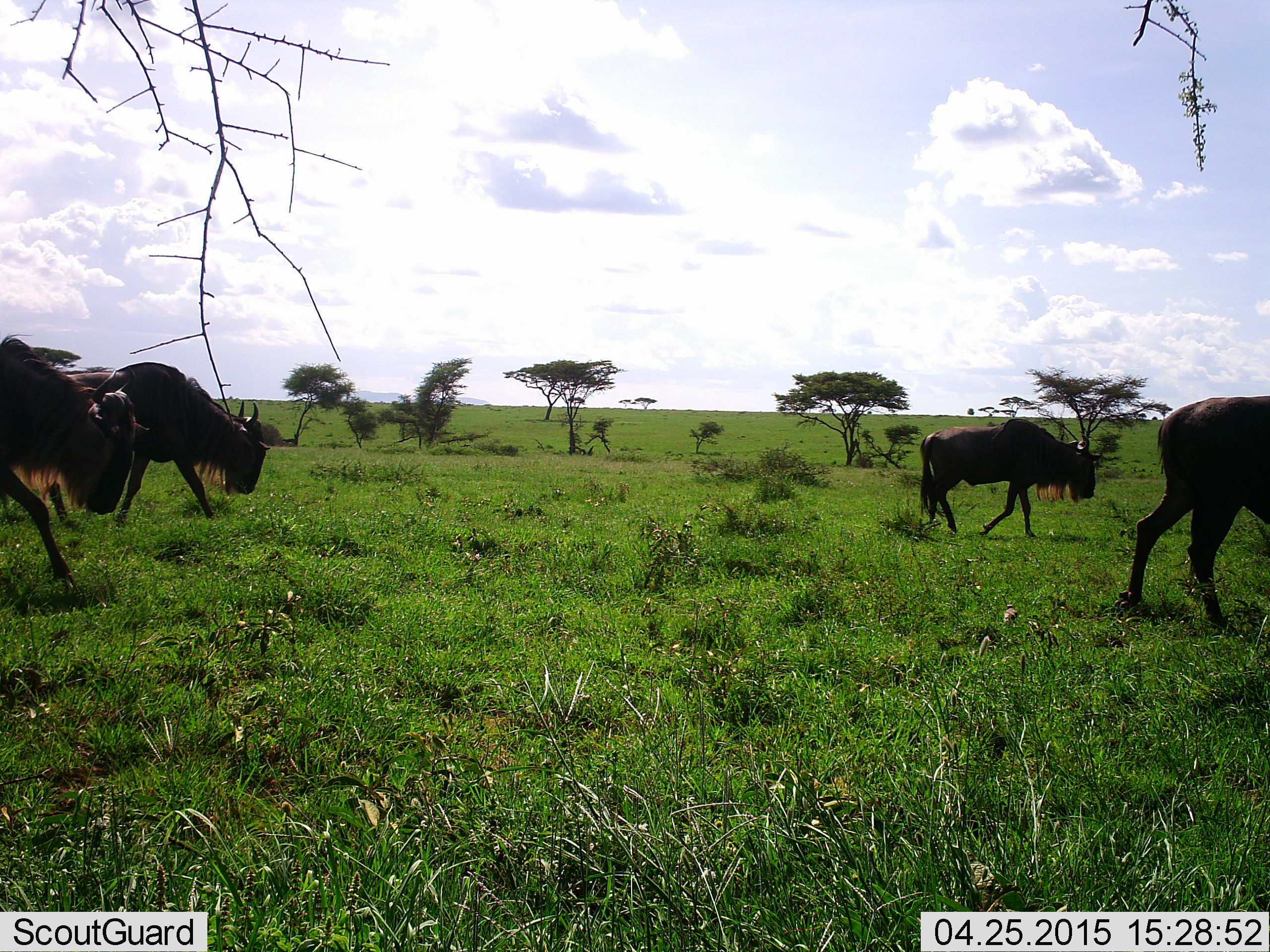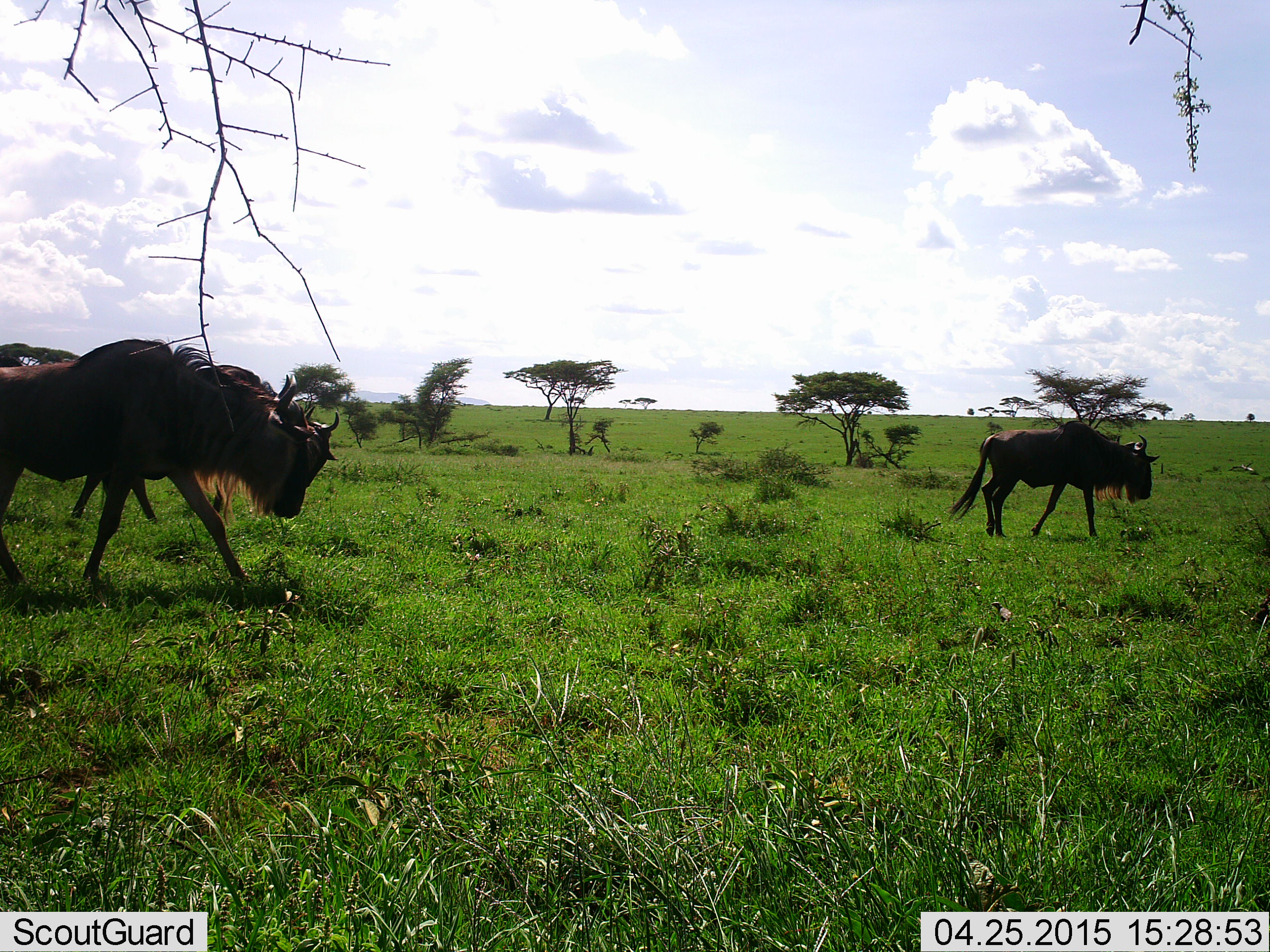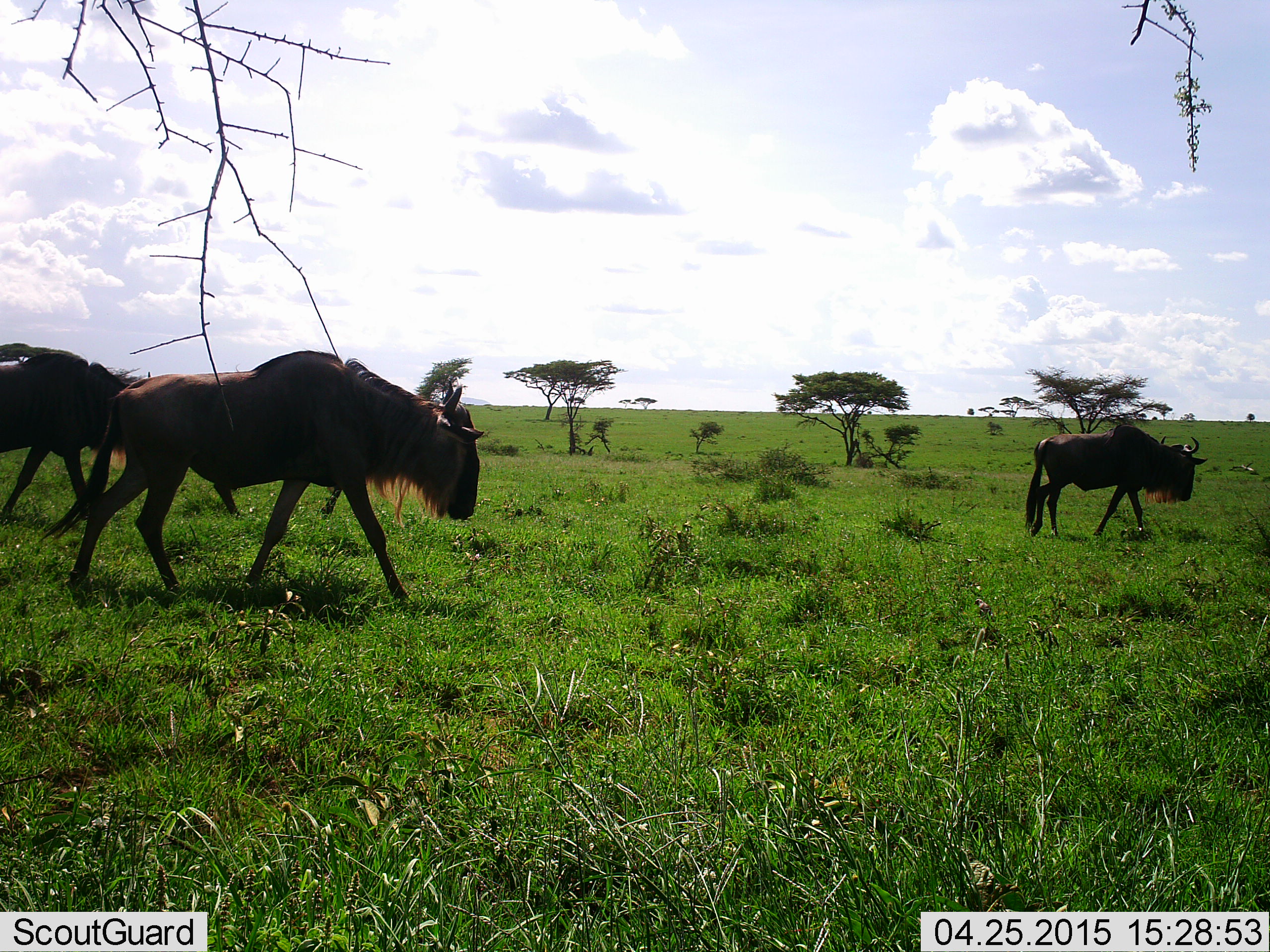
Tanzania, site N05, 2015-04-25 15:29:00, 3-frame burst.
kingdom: Animalia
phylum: Chordata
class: Mammalia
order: Artiodactyla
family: Bovidae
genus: Connochaetes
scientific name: Connochaetes taurinus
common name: blue wildebeest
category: wildebeest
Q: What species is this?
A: Wildebeest (blue wildebeest) (Connochaetes taurinus).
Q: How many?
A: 5.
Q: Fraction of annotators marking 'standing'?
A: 10%.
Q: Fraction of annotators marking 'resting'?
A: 0%.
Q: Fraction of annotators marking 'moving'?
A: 100%.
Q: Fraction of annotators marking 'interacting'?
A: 0%.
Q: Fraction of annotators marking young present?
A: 0%.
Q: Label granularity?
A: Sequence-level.